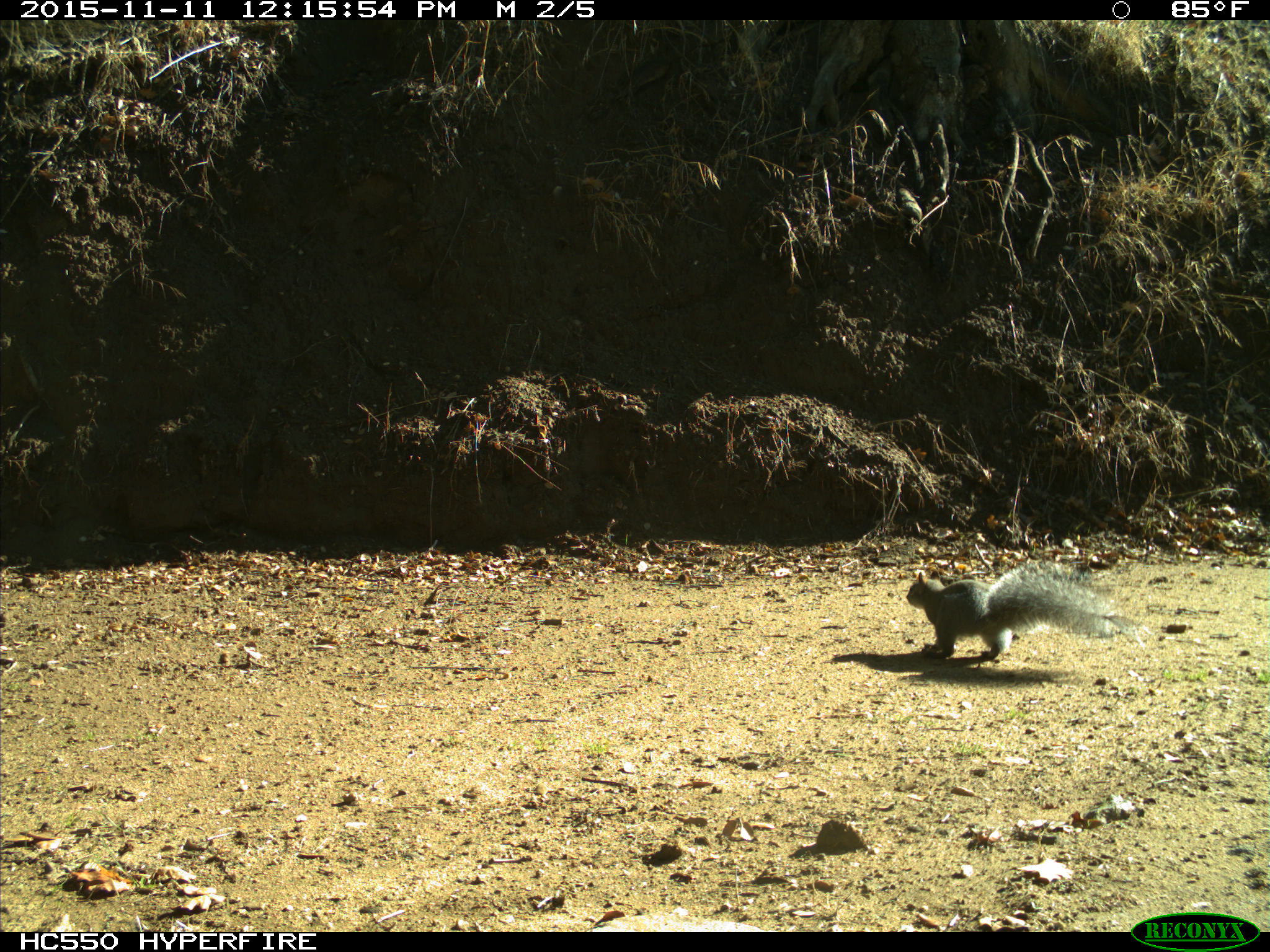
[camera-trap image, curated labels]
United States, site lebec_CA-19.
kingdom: Animalia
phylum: Chordata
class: Mammalia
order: Rodentia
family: Sciuridae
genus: Sciurus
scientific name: Sciurus carolinensis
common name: eastern gray squirrel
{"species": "Sciurus carolinensis (eastern gray squirrel)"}